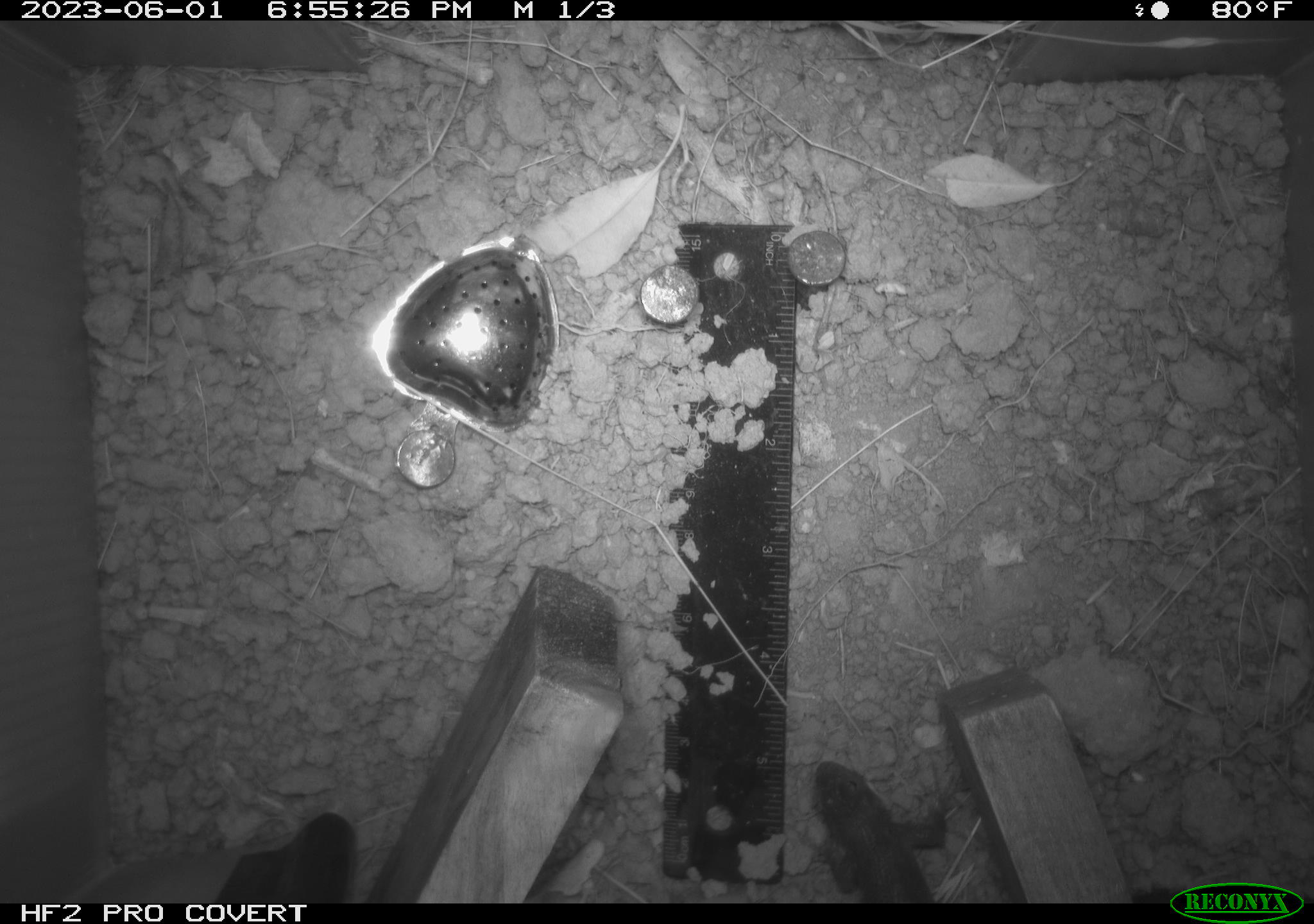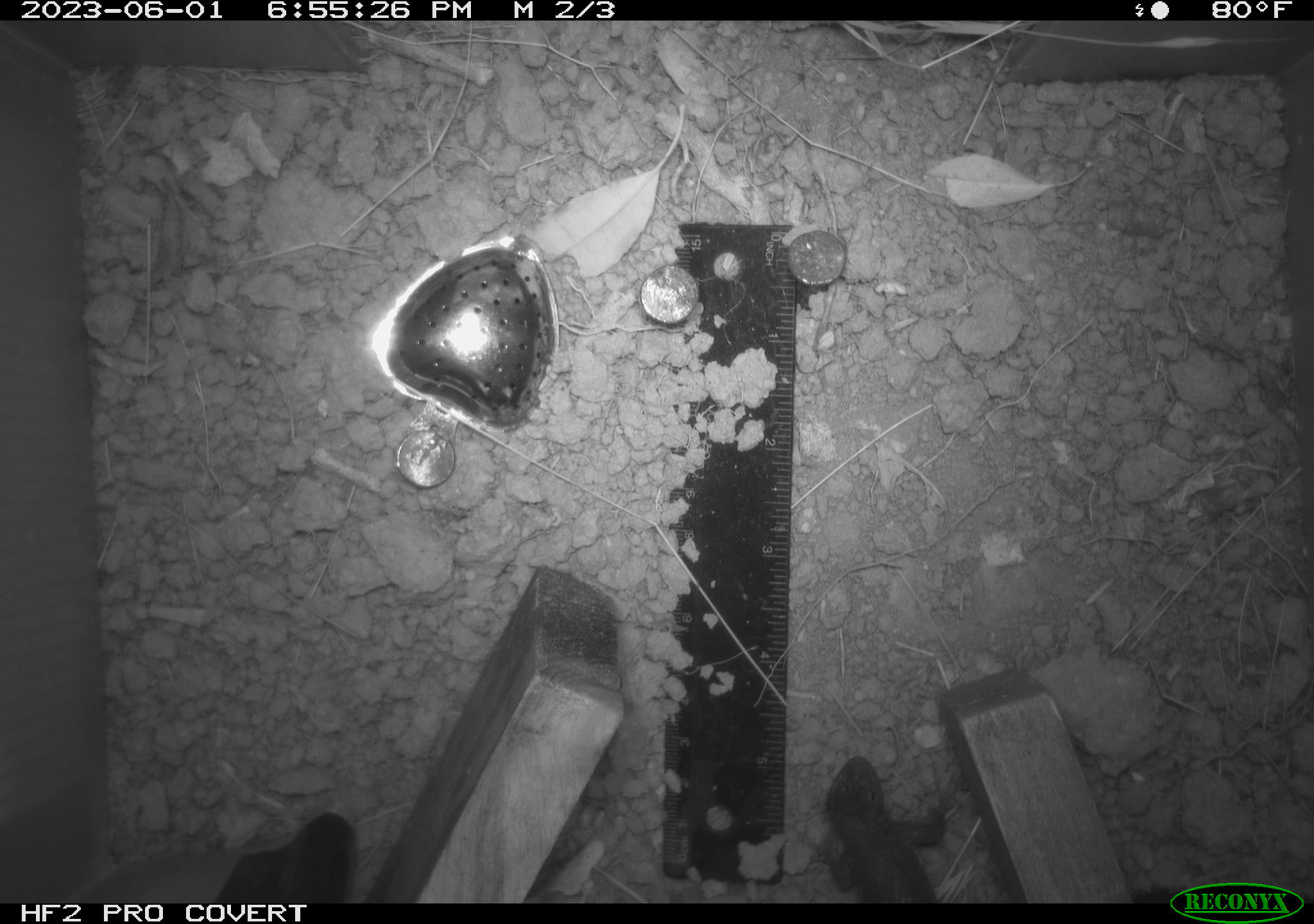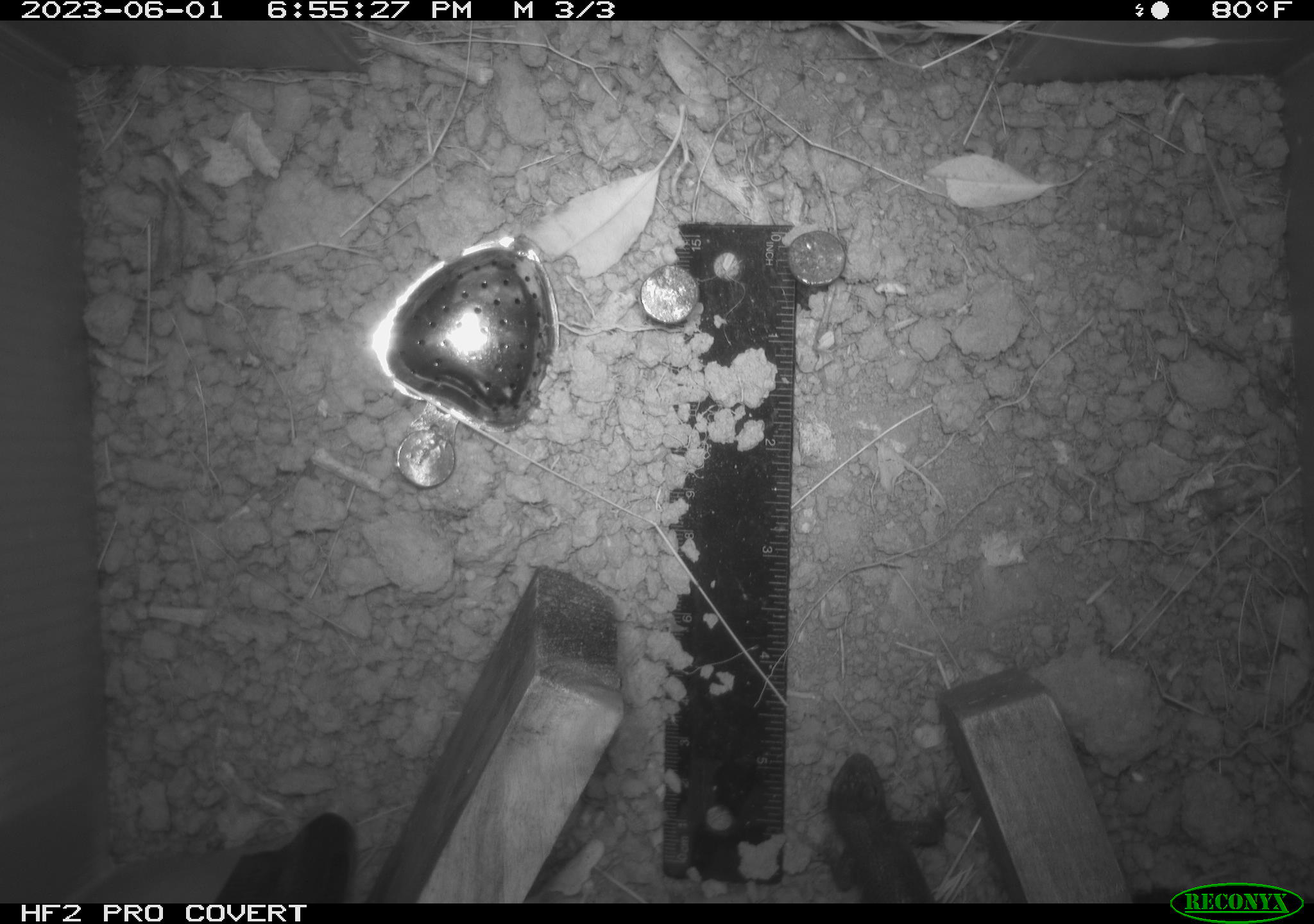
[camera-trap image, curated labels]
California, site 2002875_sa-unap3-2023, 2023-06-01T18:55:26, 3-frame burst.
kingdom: Animalia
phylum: Chordata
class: Reptilia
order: Squamata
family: Phrynosomatidae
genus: Sceloporus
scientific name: Sceloporus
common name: spiny lizards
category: sceloporus species